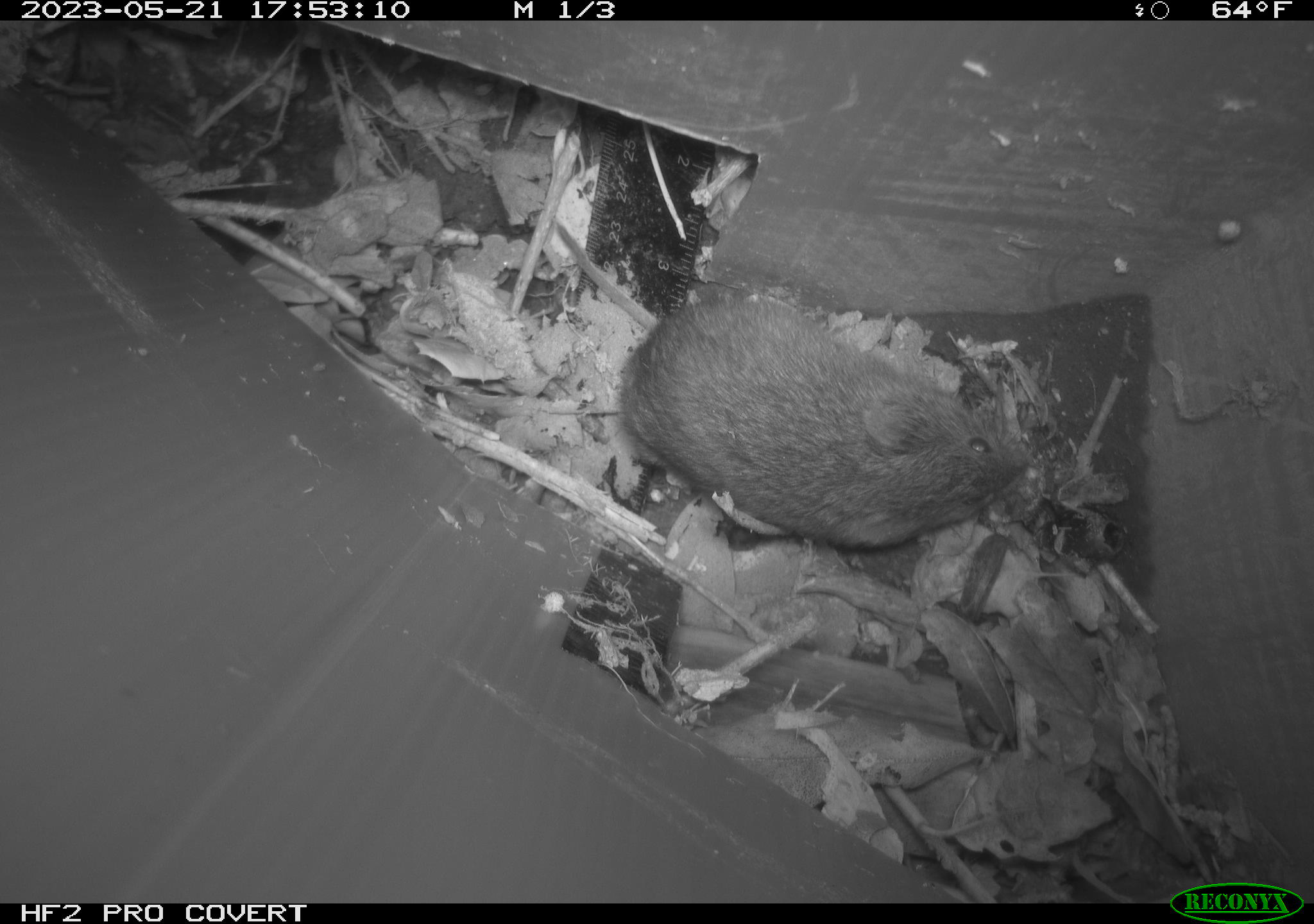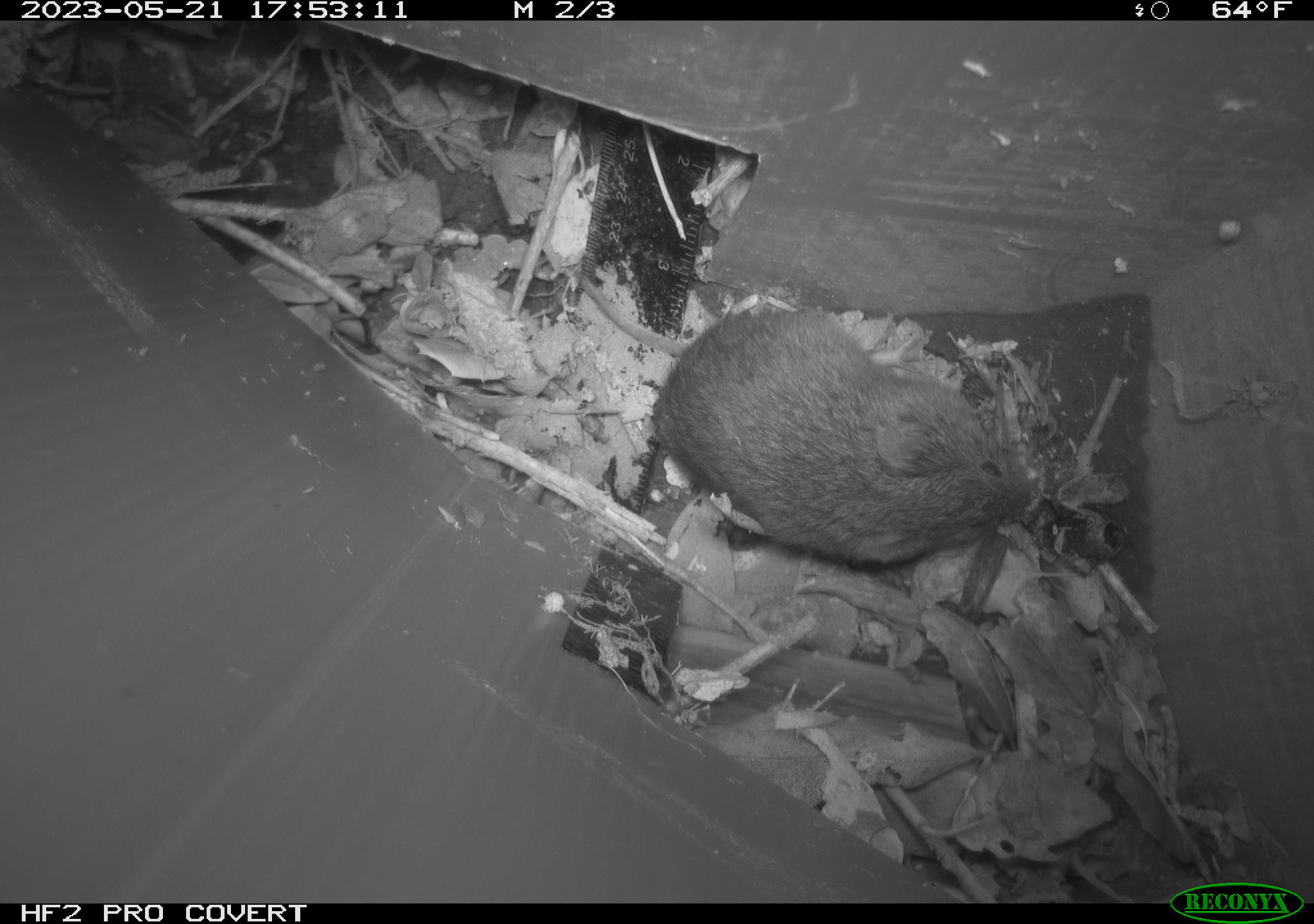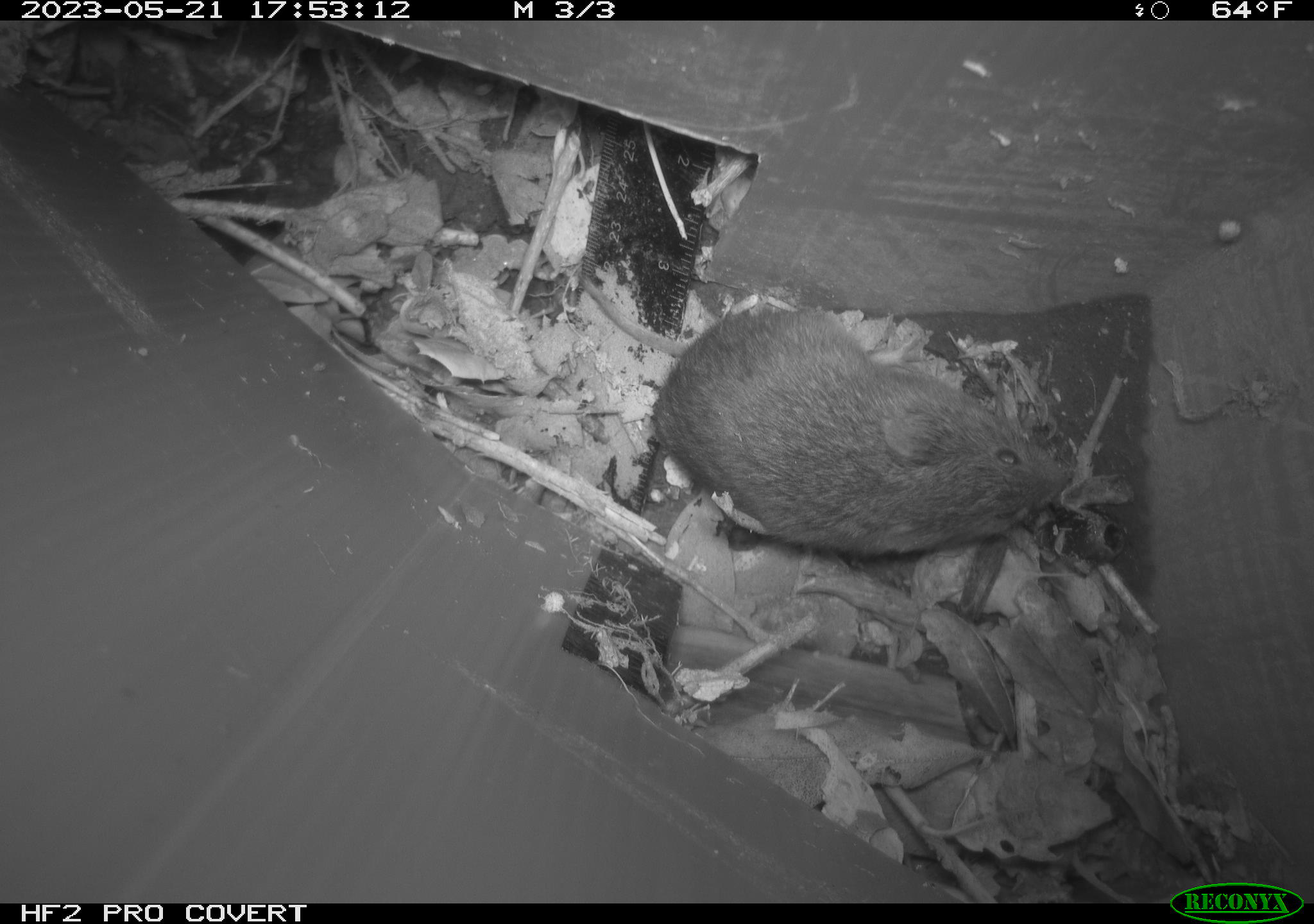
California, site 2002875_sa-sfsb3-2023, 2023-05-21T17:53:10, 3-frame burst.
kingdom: Animalia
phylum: Chordata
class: Mammalia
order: Rodentia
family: Cricetidae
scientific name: Arvicolinae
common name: voles, lemmings, and muskrats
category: arvicolinae subfamily